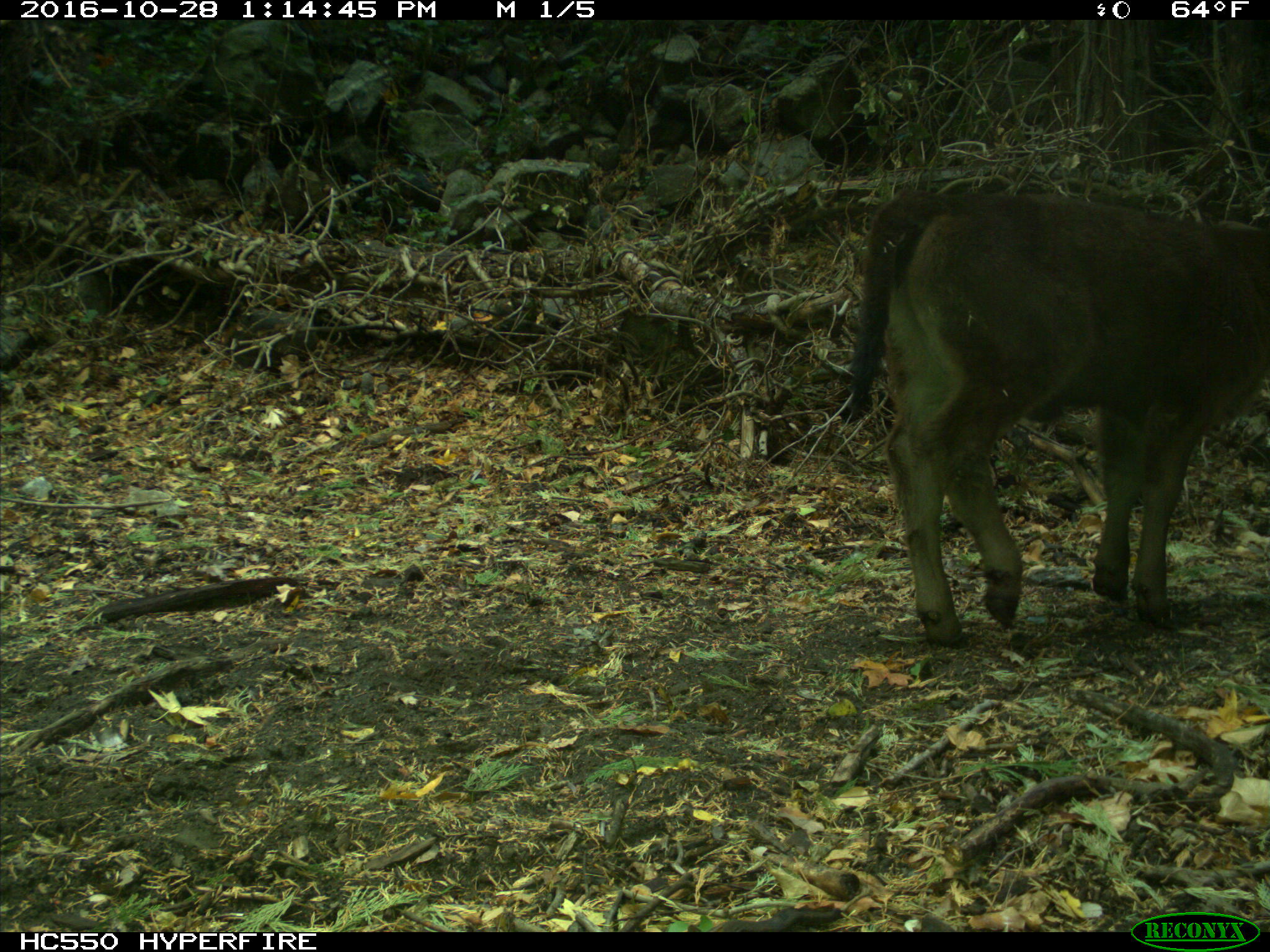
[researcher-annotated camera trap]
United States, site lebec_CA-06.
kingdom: Animalia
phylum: Chordata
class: Mammalia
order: Artiodactyla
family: Bovidae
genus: Bos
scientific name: Bos taurus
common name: domestic cow